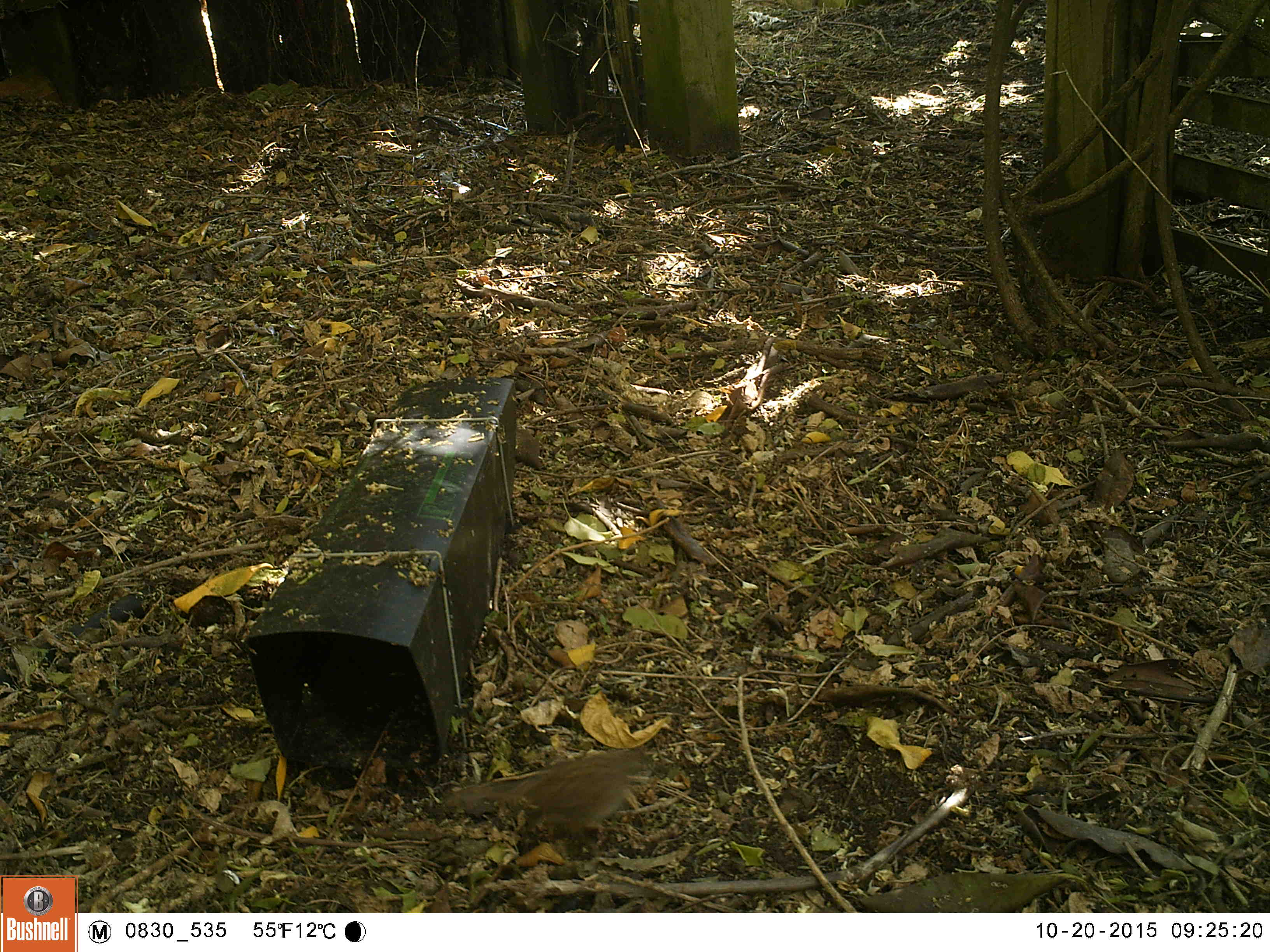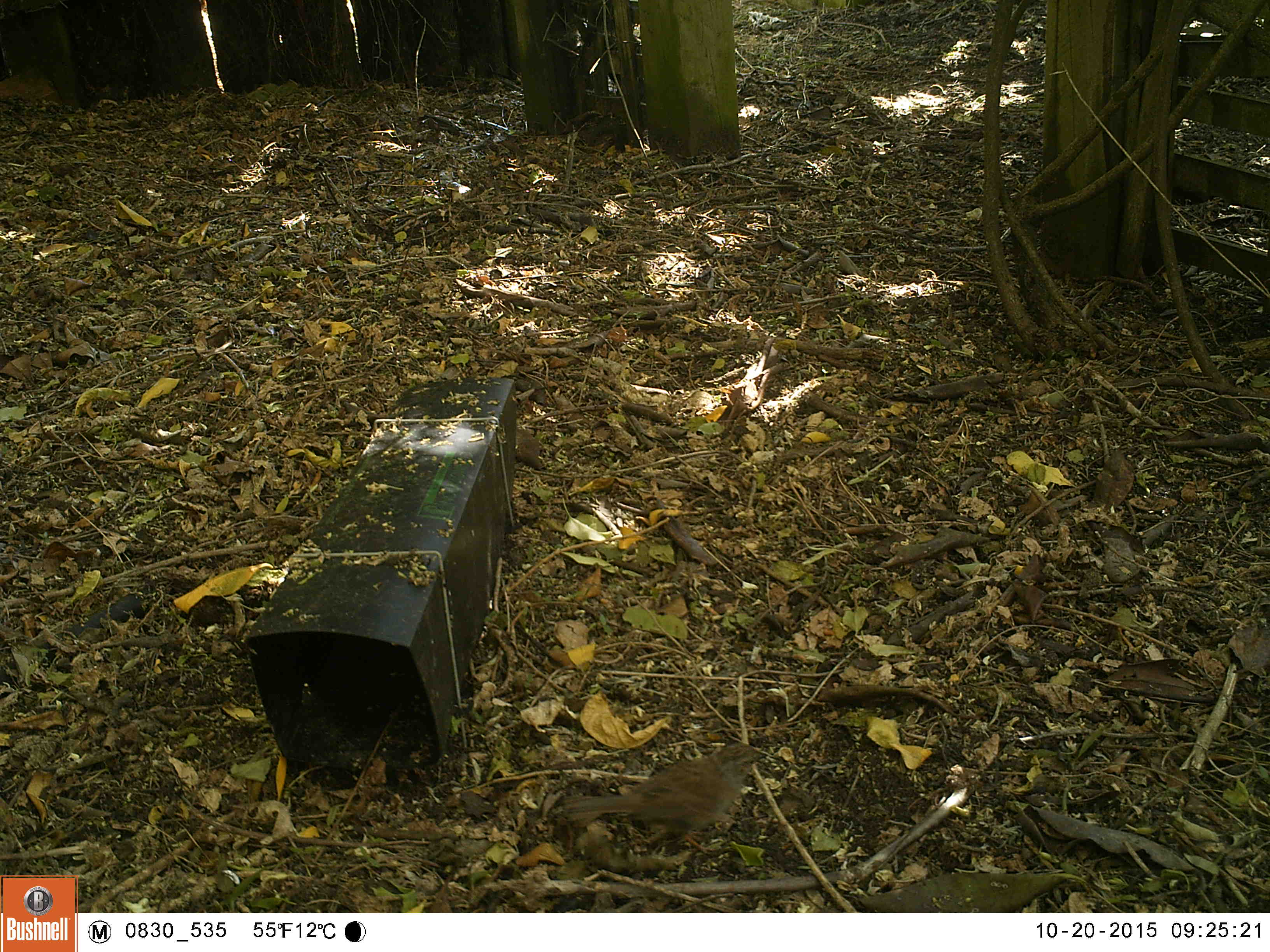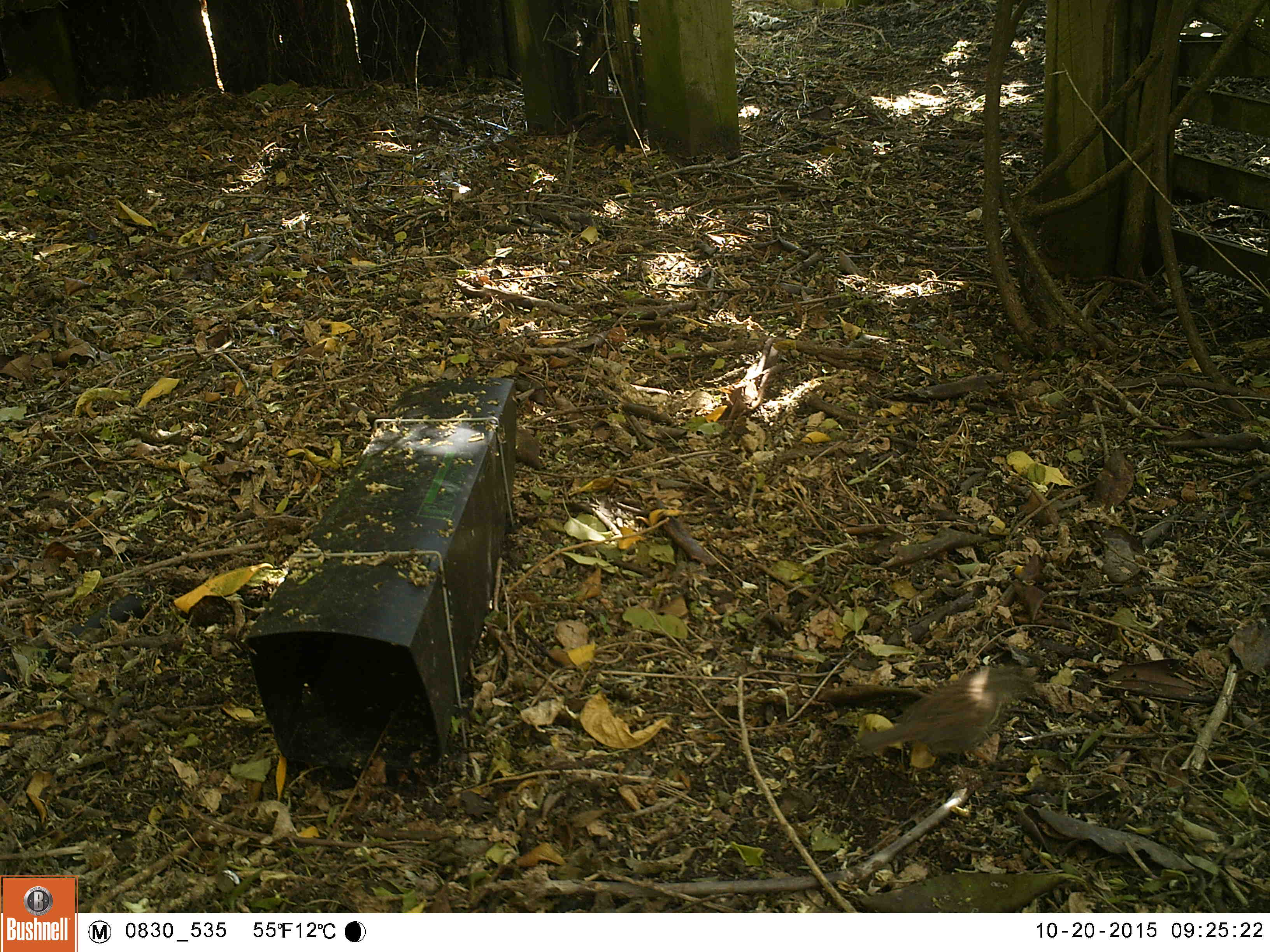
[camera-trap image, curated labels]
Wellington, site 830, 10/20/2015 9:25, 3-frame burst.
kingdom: Animalia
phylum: Chordata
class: Aves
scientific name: Aves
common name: bird